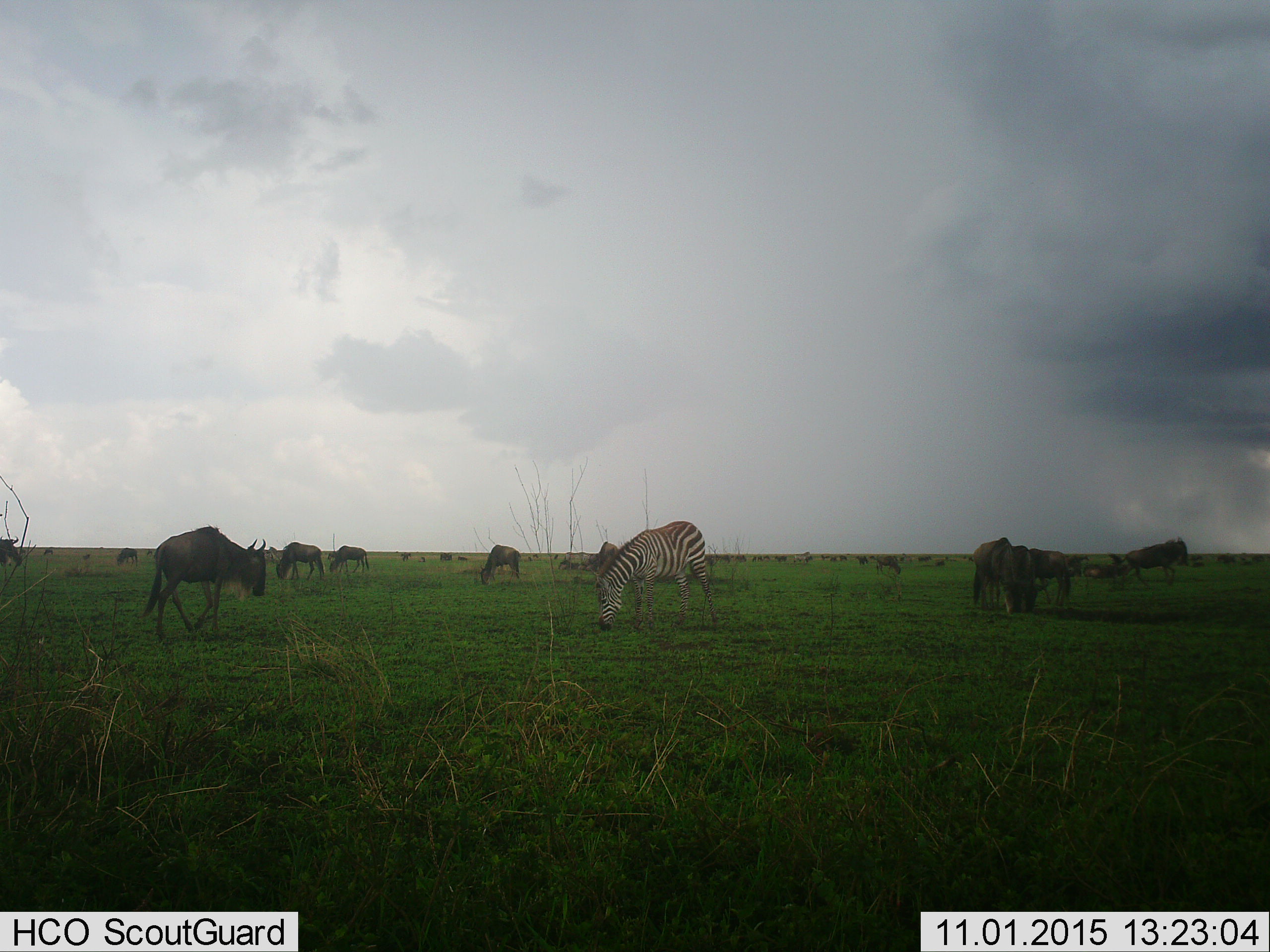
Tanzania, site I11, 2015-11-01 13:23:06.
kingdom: Animalia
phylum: Chordata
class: Mammalia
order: Artiodactyla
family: Bovidae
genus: Connochaetes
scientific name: Connochaetes taurinus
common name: blue wildebeest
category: wildebeest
Wildebeest (blue wildebeest) (Connochaetes taurinus), count 11-50. Behavior (volunteer vote fractions): standing 56%, resting 33%, moving 33%, interacting 11%. Young present (vote fraction): 22%. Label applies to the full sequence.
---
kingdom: Animalia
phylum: Chordata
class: Mammalia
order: Perissodactyla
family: Equidae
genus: Equus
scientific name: Equus quagga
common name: plains zebra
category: zebra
Zebra (plains zebra) (Equus quagga), count 1. Behavior (volunteer vote fractions): standing 11%, resting 0%, moving 0%, interacting 0%. Young present (vote fraction): 0%. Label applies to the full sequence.